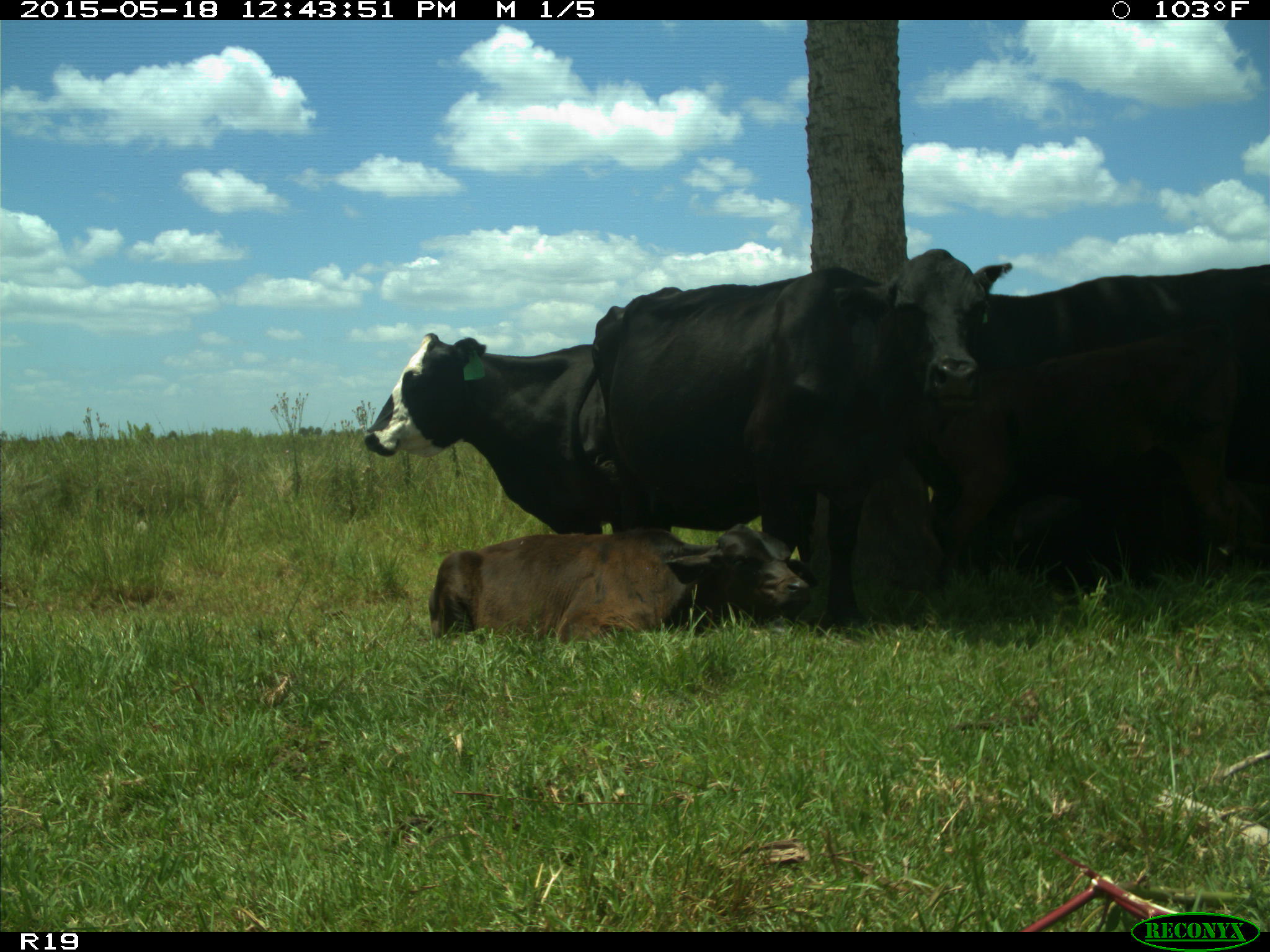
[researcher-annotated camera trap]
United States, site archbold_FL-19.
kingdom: Animalia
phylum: Chordata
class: Mammalia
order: Artiodactyla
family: Bovidae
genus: Bos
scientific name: Bos taurus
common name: domestic cow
Bos taurus (domestic cow).